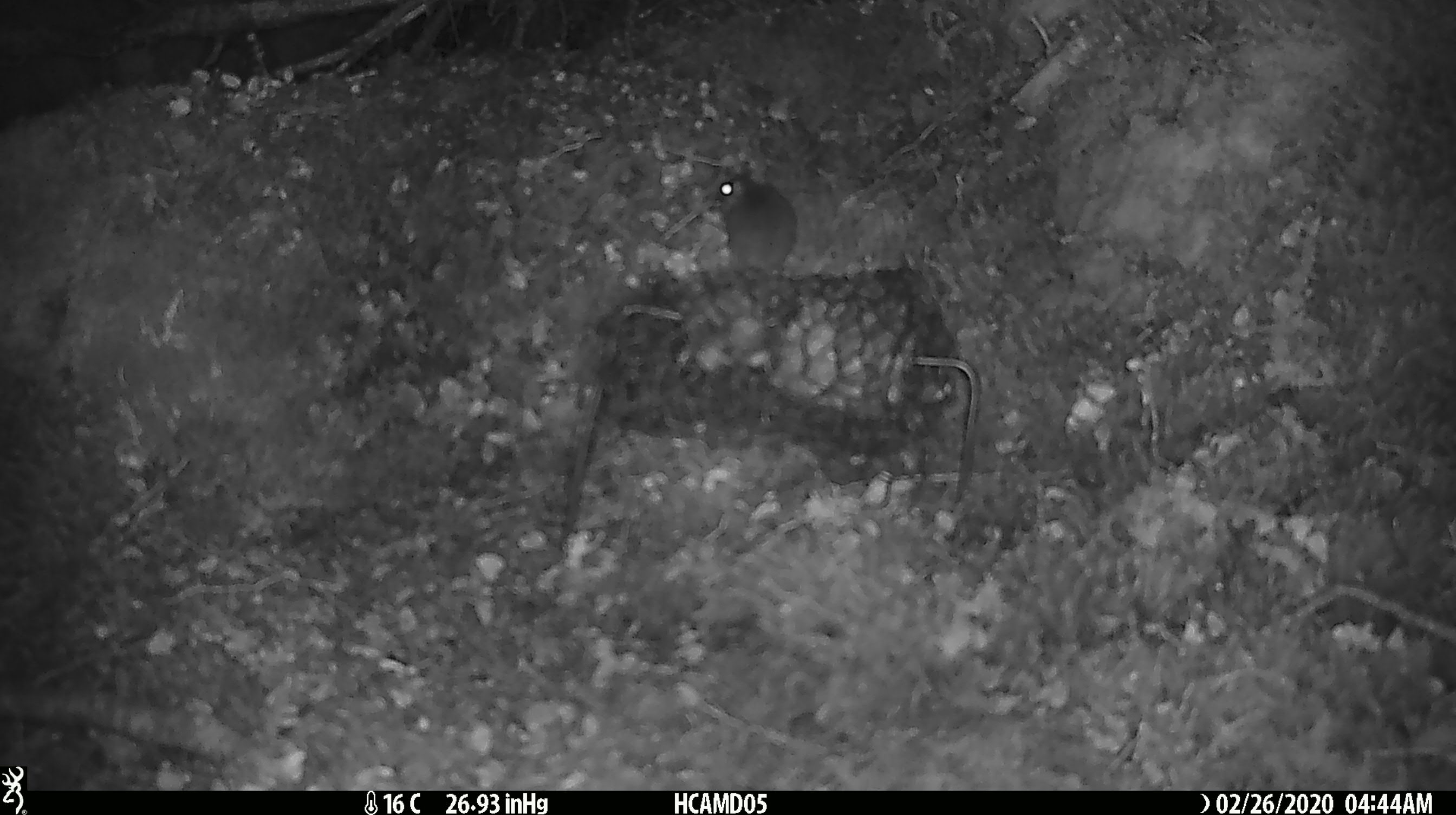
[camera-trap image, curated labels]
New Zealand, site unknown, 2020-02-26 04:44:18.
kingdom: Animalia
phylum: Chordata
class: Mammalia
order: Rodentia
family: Muridae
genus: Mus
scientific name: Mus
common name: mouse